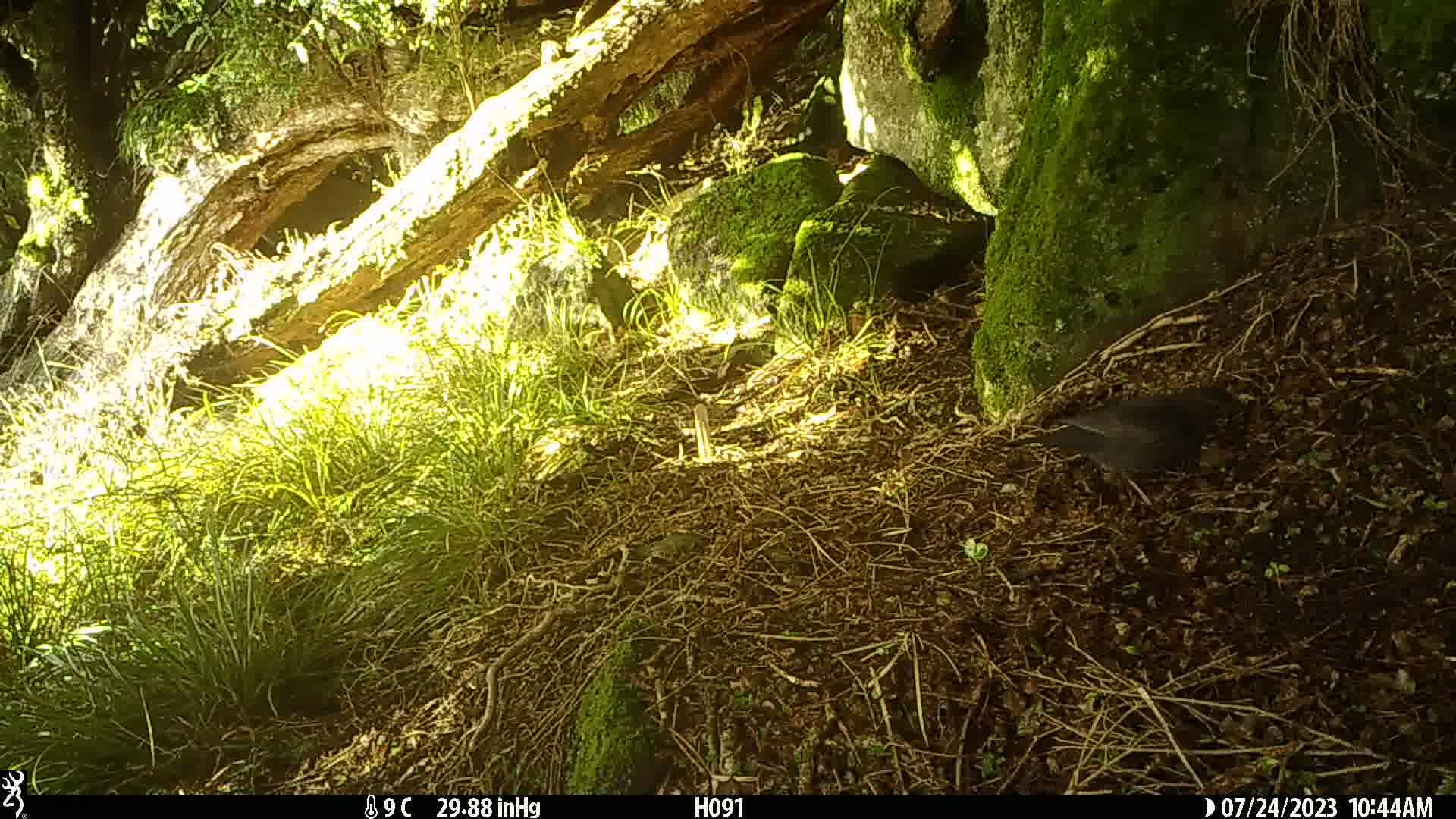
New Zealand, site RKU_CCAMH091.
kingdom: Animalia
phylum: Chordata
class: Aves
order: Passeriformes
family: Turdidae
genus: Turdus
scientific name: Turdus merula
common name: eurasian blackbird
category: blackbird